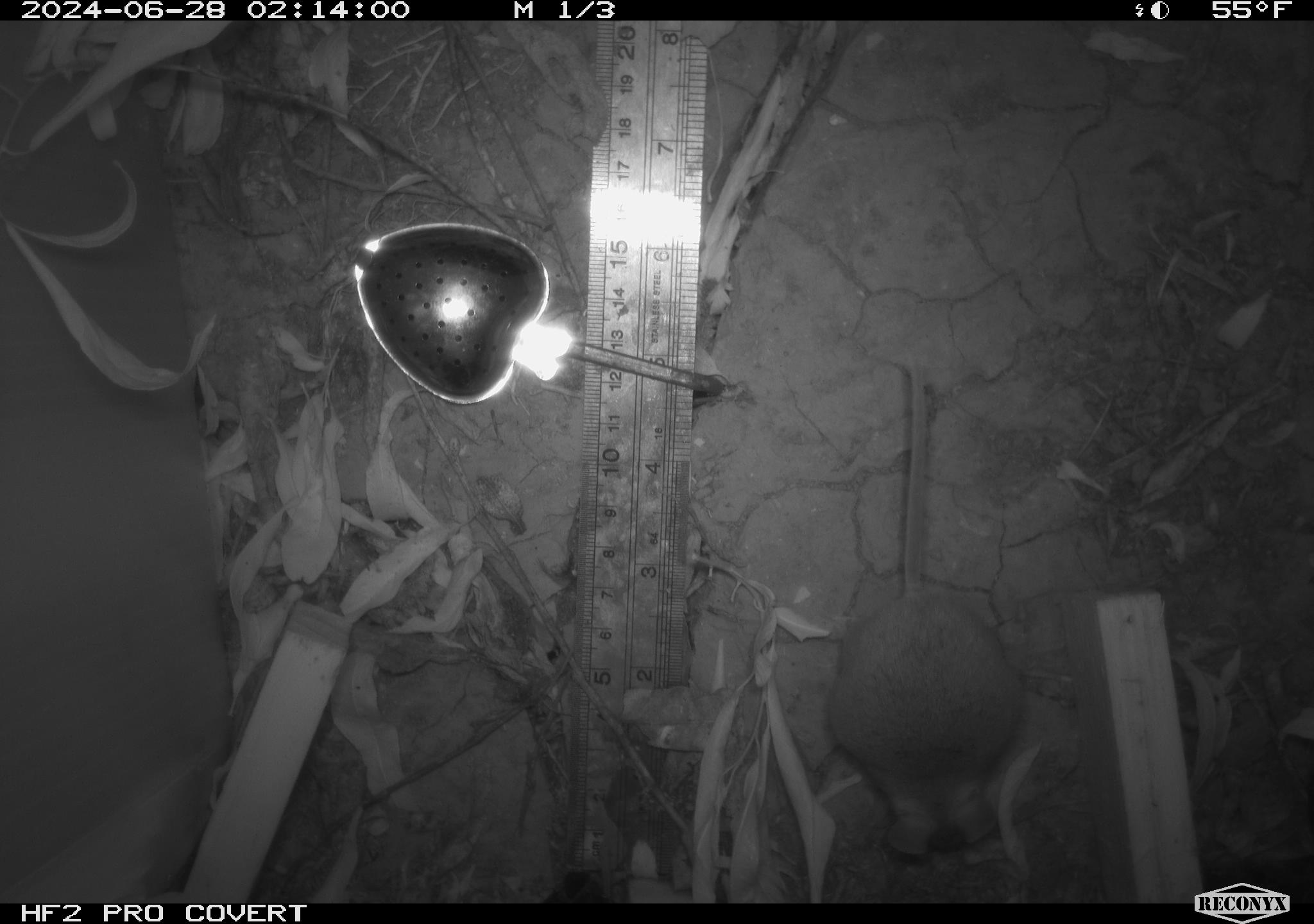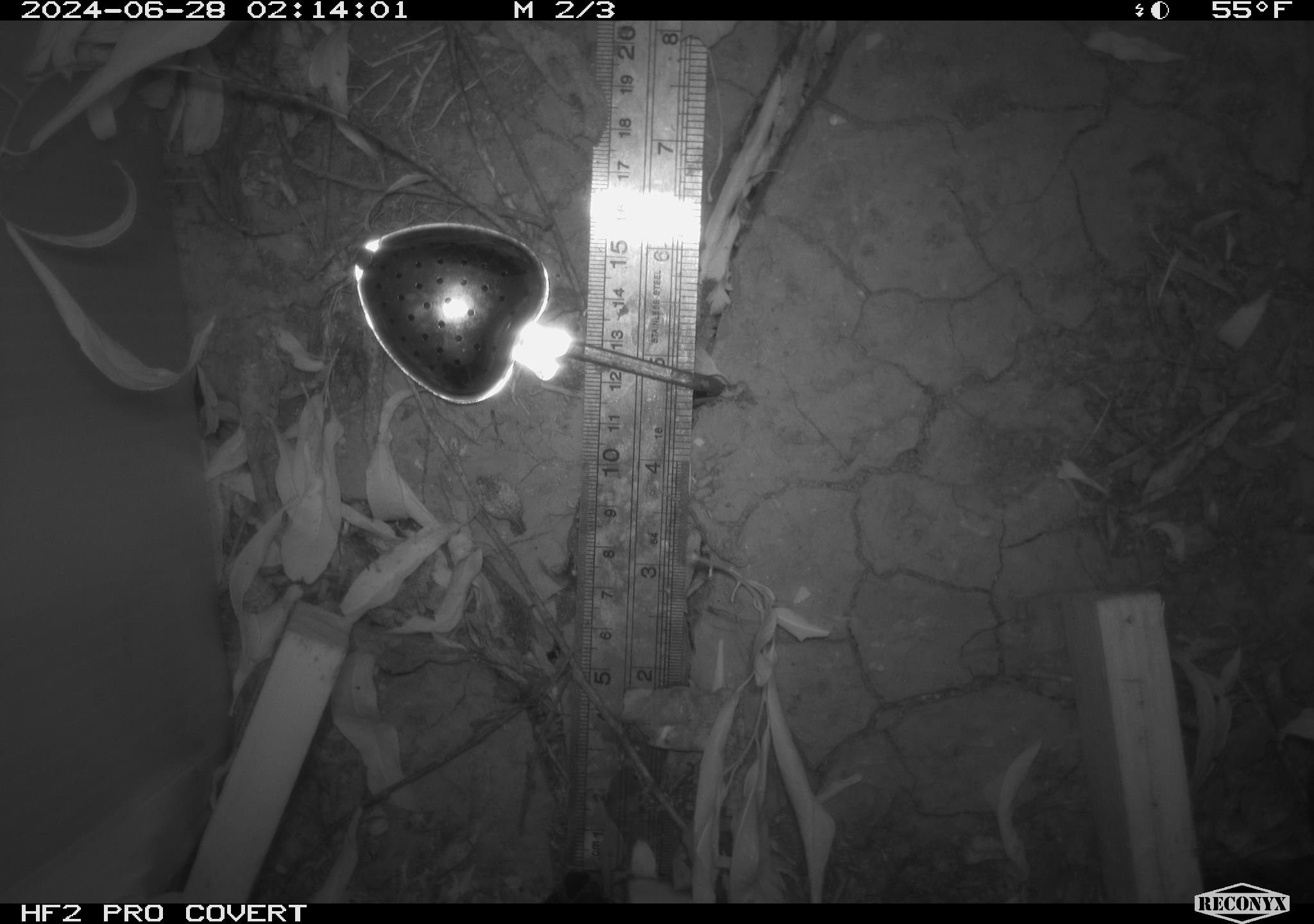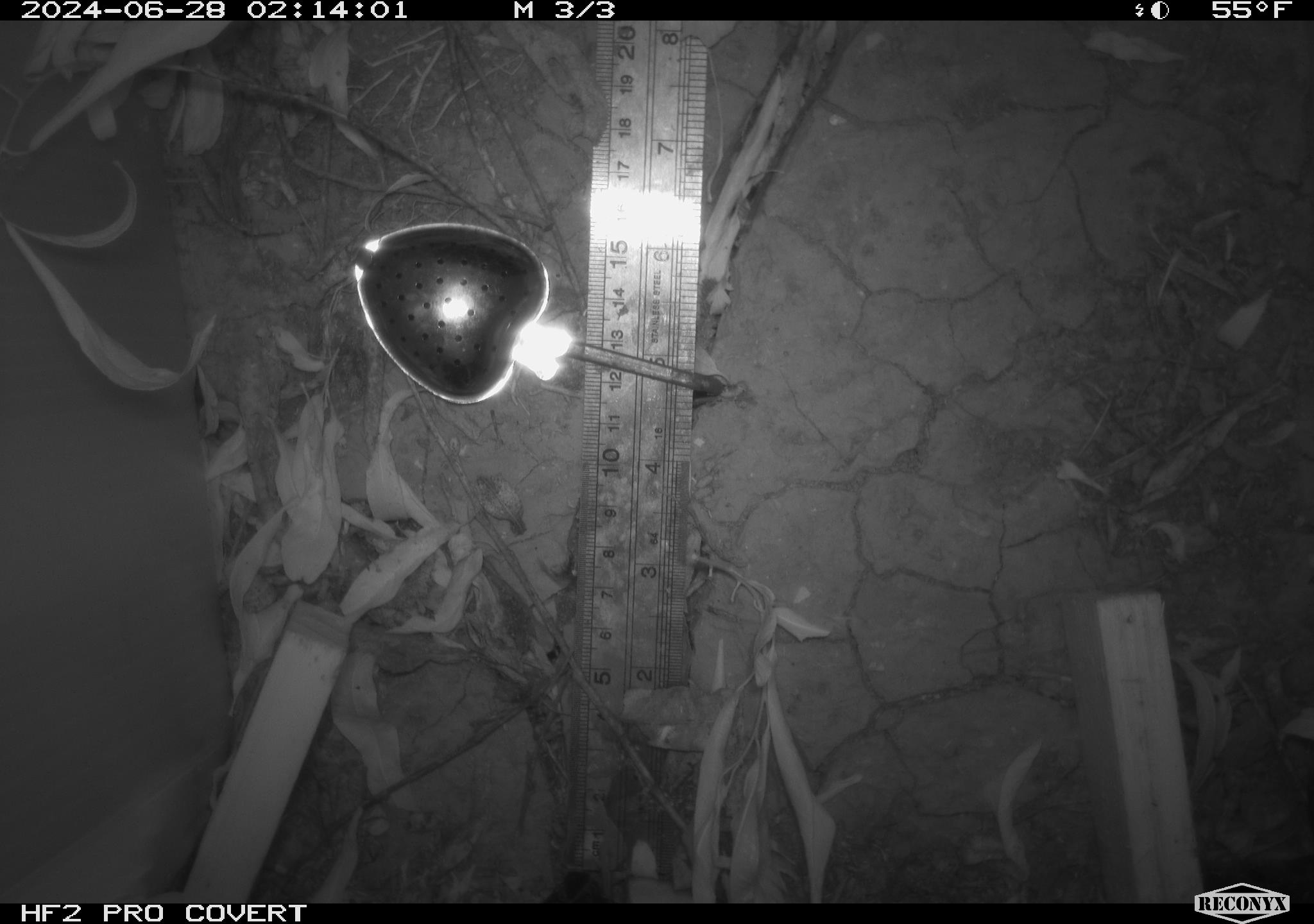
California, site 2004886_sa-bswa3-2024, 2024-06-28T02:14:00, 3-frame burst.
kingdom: Animalia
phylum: Chordata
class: Mammalia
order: Rodentia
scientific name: Rodentia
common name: mouse species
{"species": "mouse species (Rodentia)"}